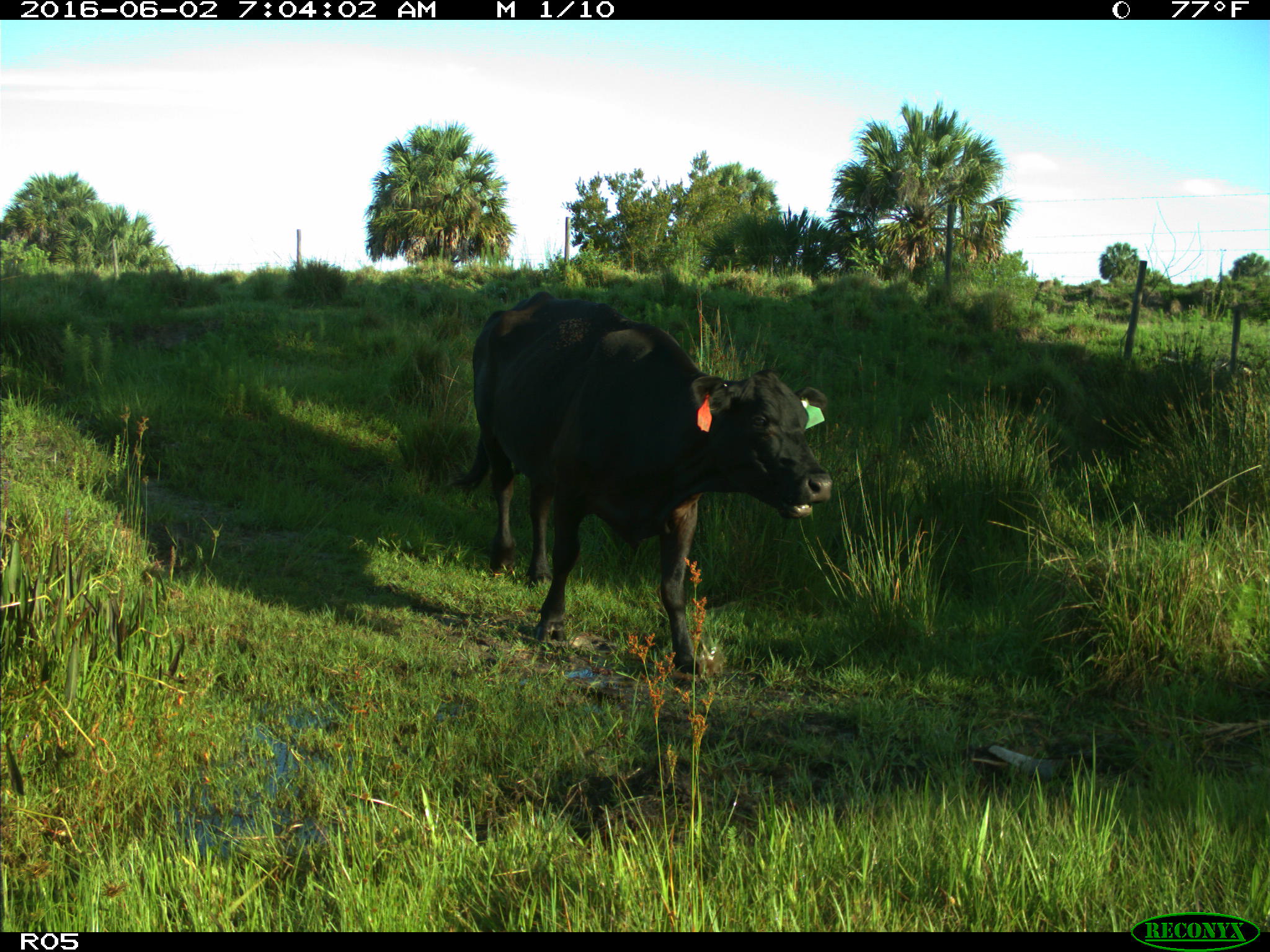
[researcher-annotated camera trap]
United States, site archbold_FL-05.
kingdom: Animalia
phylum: Chordata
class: Mammalia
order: Artiodactyla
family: Bovidae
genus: Bos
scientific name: Bos taurus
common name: domestic cow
Bos taurus (domestic cow).